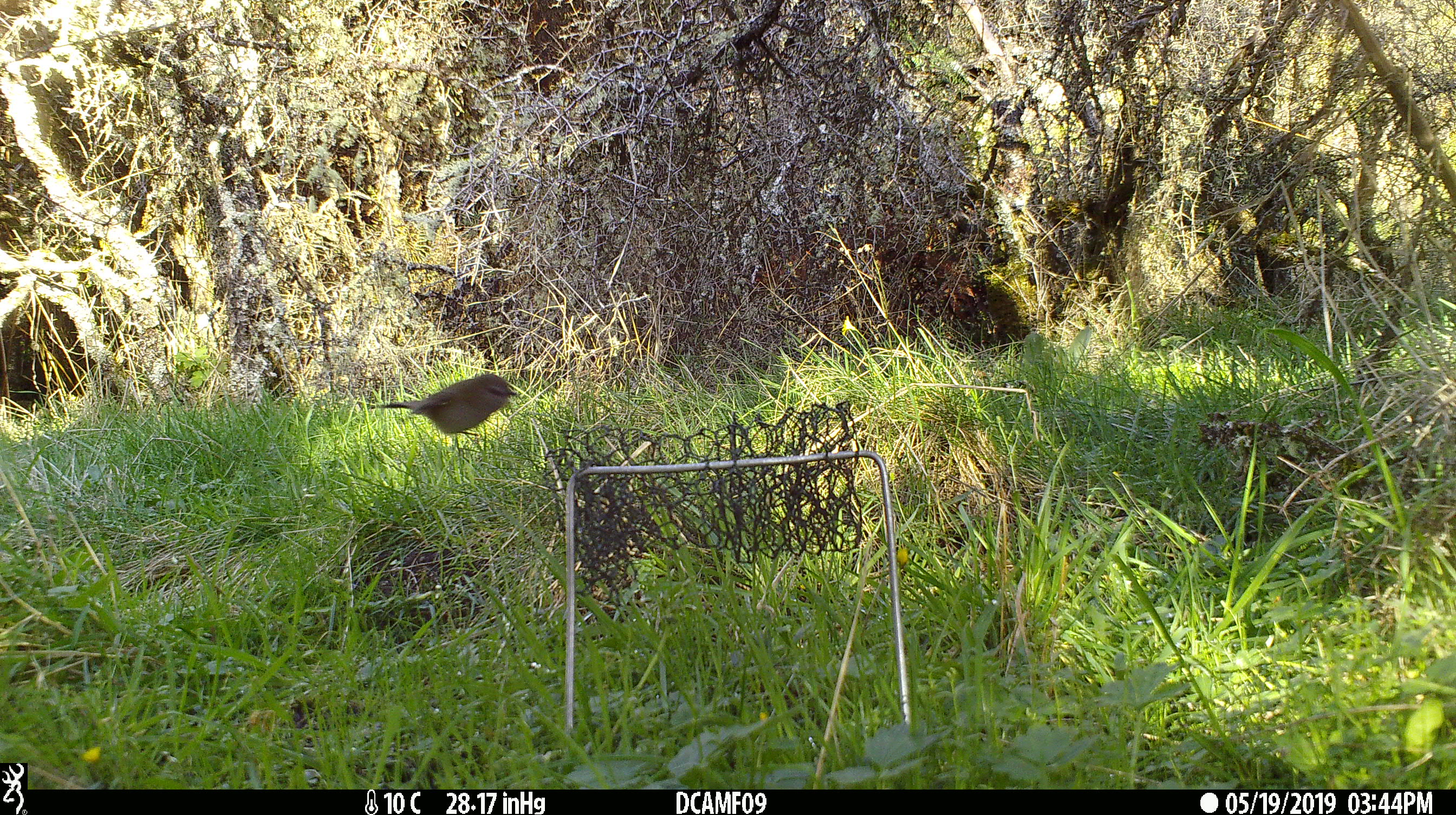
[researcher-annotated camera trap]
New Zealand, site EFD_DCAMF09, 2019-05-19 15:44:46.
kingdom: Animalia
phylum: Chordata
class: Aves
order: Passeriformes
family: Fringillidae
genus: Fringilla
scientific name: Fringilla coelebs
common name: common chaffinch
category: chaffinch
Chaffinch (common chaffinch) (Fringilla coelebs).